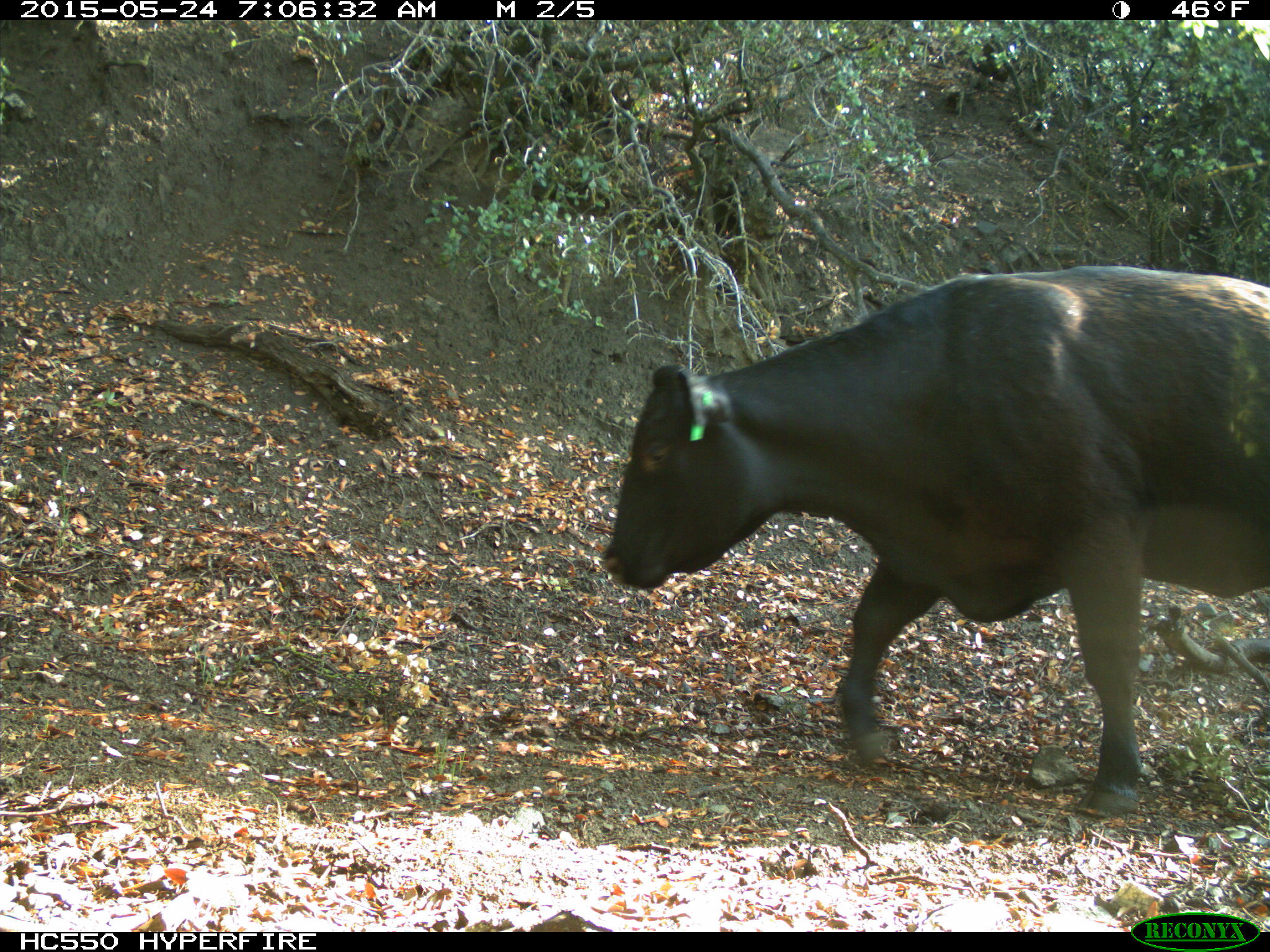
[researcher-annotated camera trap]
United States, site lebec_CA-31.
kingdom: Animalia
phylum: Chordata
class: Mammalia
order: Artiodactyla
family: Bovidae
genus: Bos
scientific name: Bos taurus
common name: domestic cow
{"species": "Bos taurus (domestic cow)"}